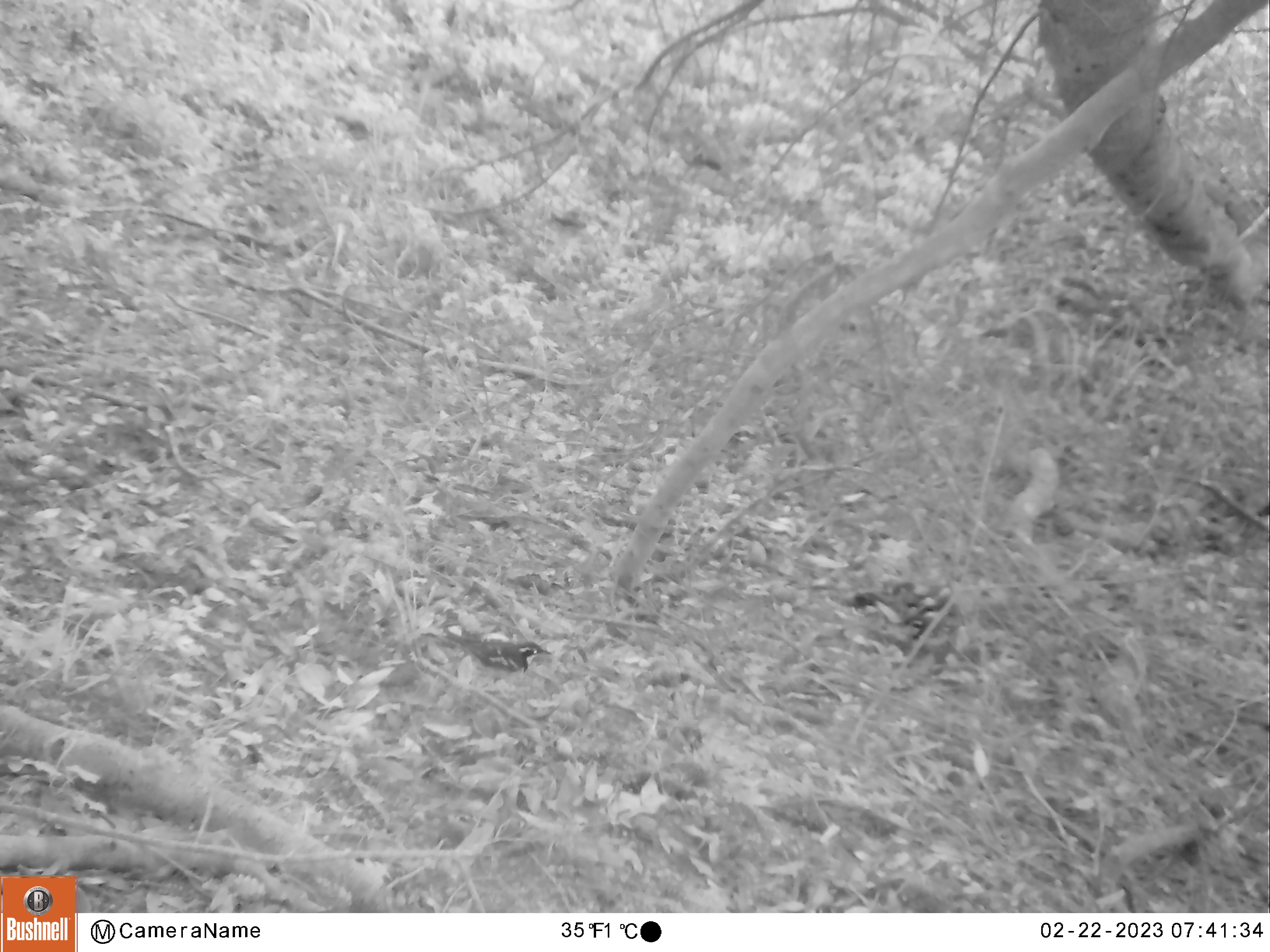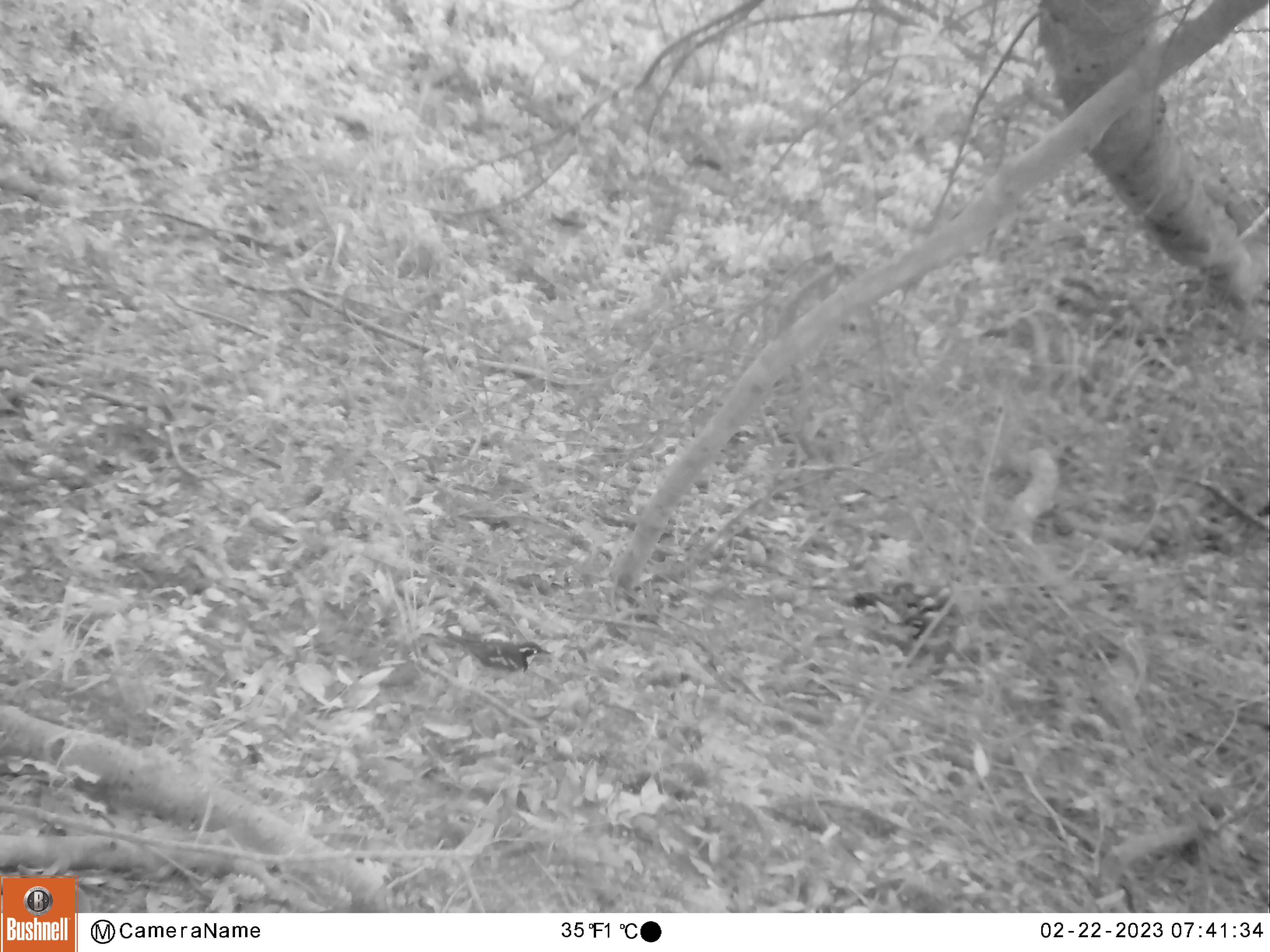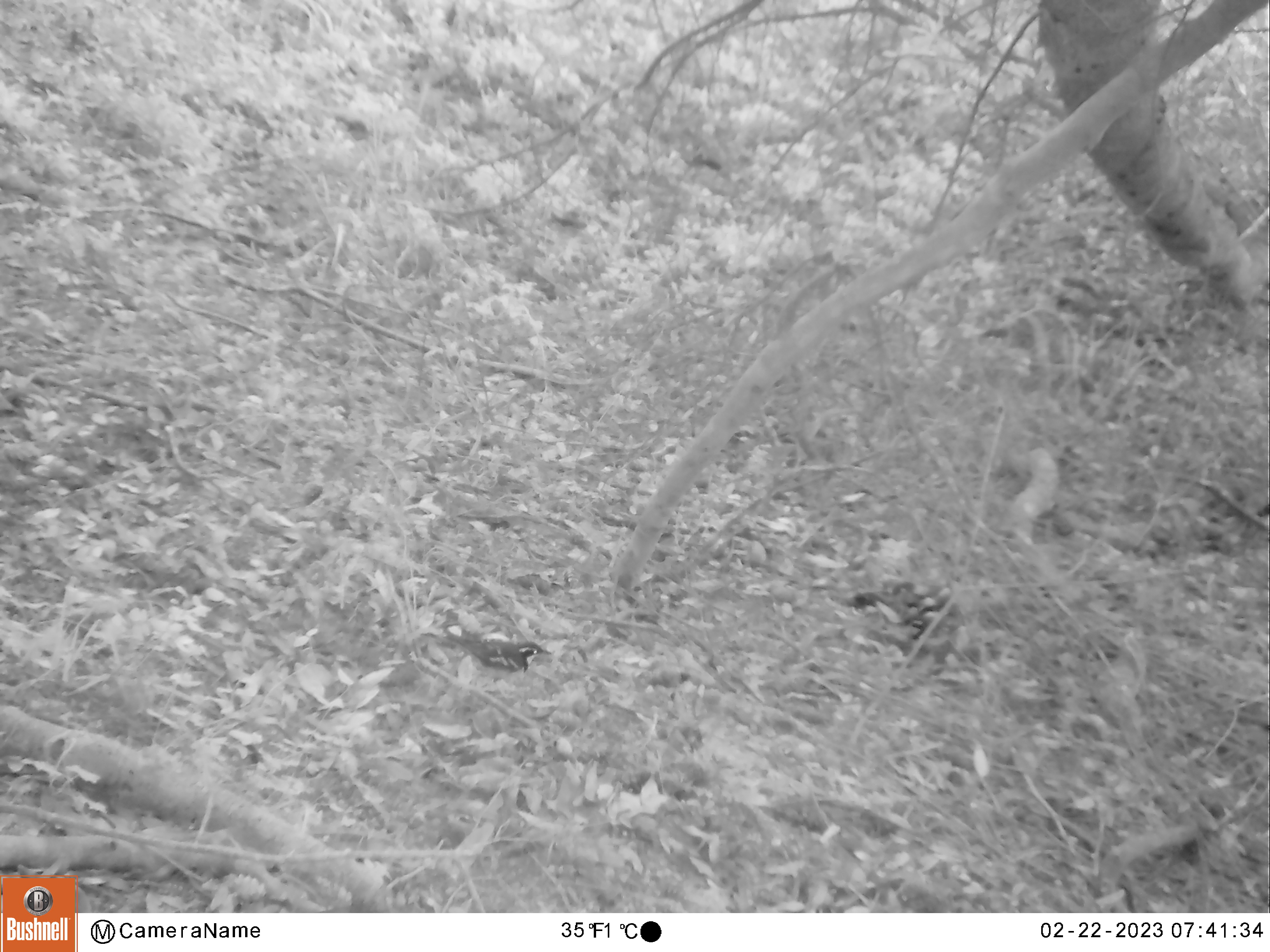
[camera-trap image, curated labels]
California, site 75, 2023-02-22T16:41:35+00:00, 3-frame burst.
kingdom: Animalia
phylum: Chordata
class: Aves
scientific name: Aves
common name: bird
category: unknown bird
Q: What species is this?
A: Unknown bird (bird) (Aves).